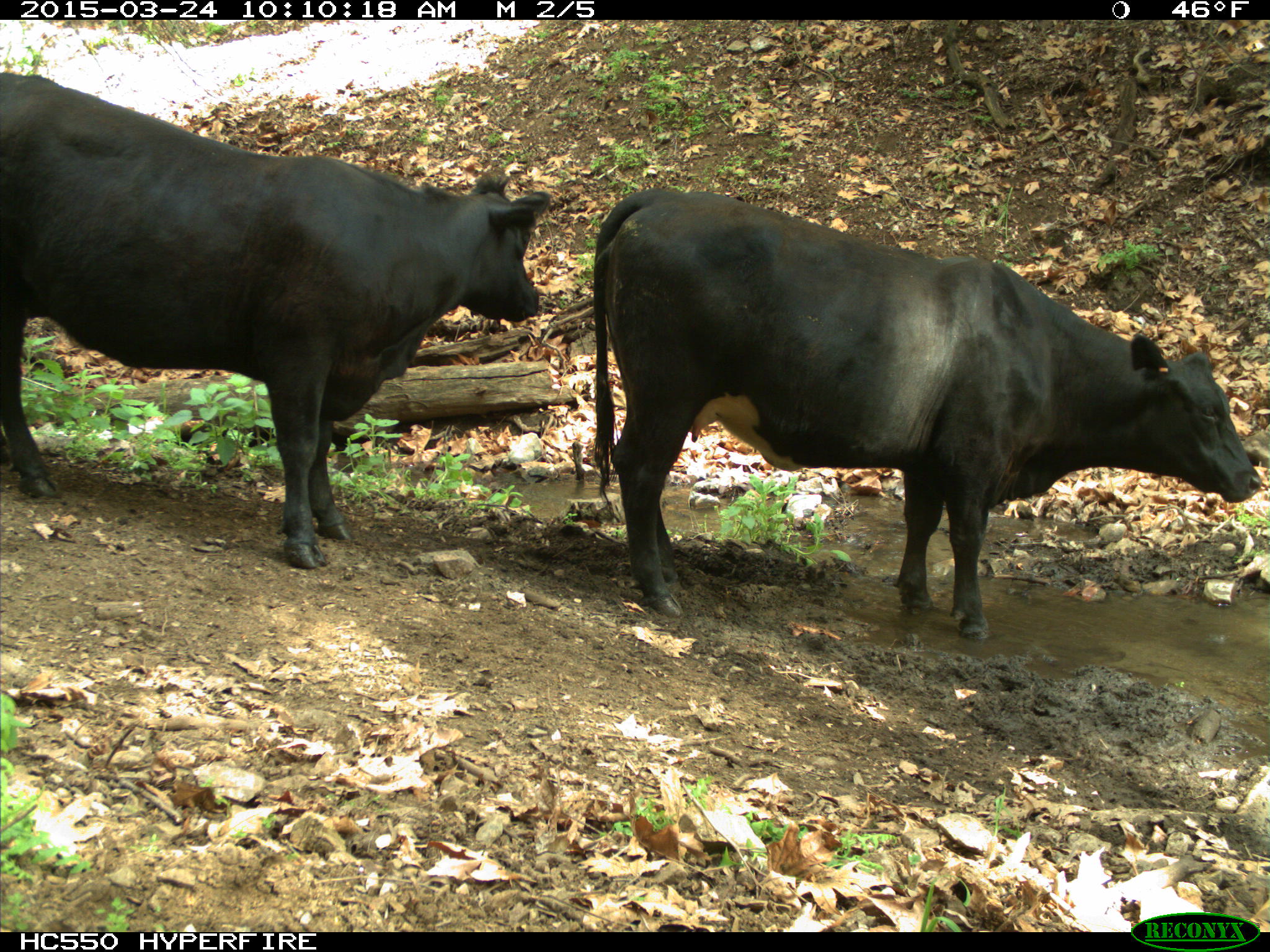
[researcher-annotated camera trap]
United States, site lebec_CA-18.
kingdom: Animalia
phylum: Chordata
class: Mammalia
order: Artiodactyla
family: Bovidae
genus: Bos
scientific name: Bos taurus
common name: domestic cow